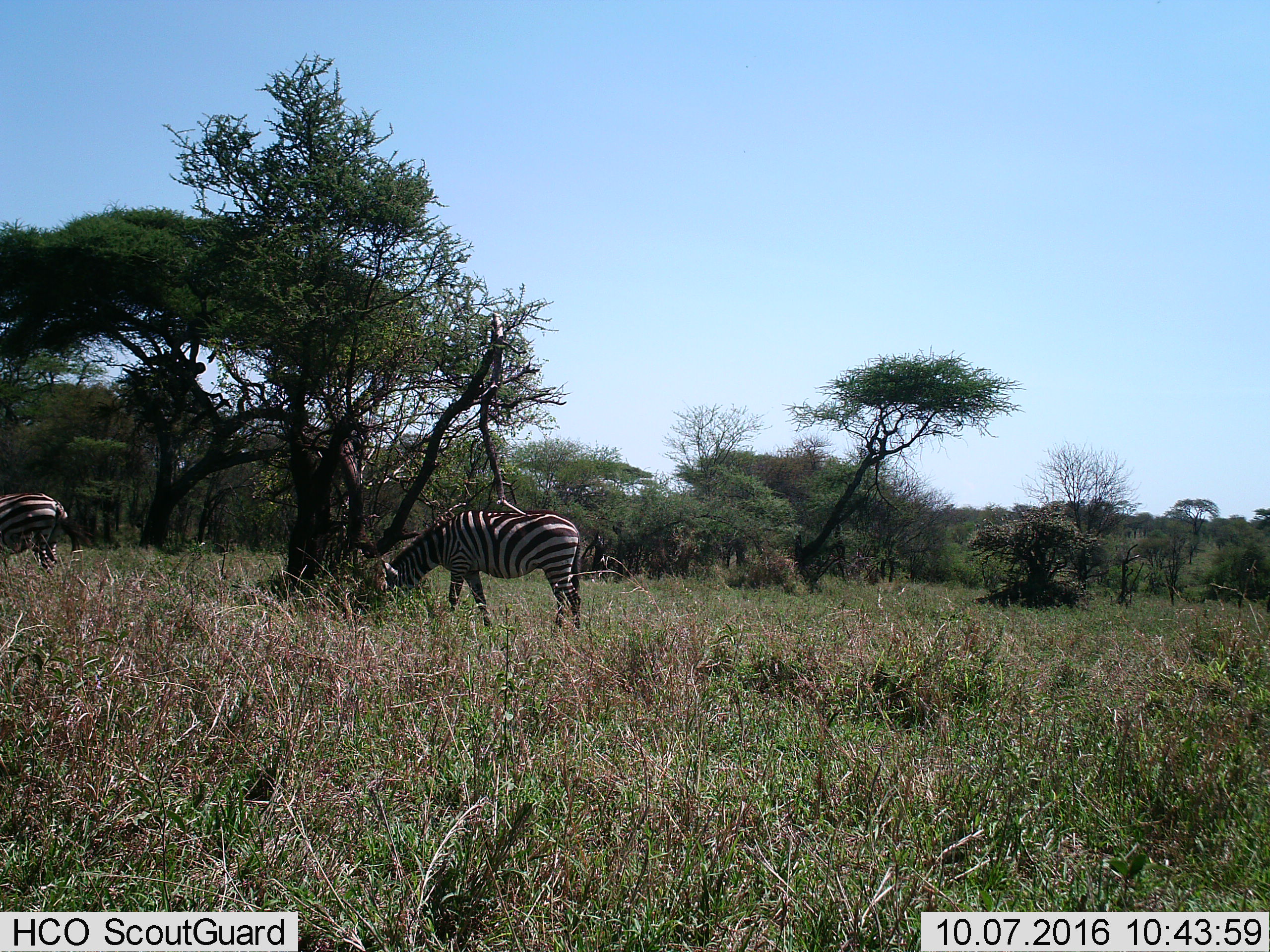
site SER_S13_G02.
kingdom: Animalia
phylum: Chordata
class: Mammalia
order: Perissodactyla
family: Equidae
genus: Equus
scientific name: Equus quagga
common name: plains zebra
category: zebraplains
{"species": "zebraplains (plains zebra) (Equus quagga)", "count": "2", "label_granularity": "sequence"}